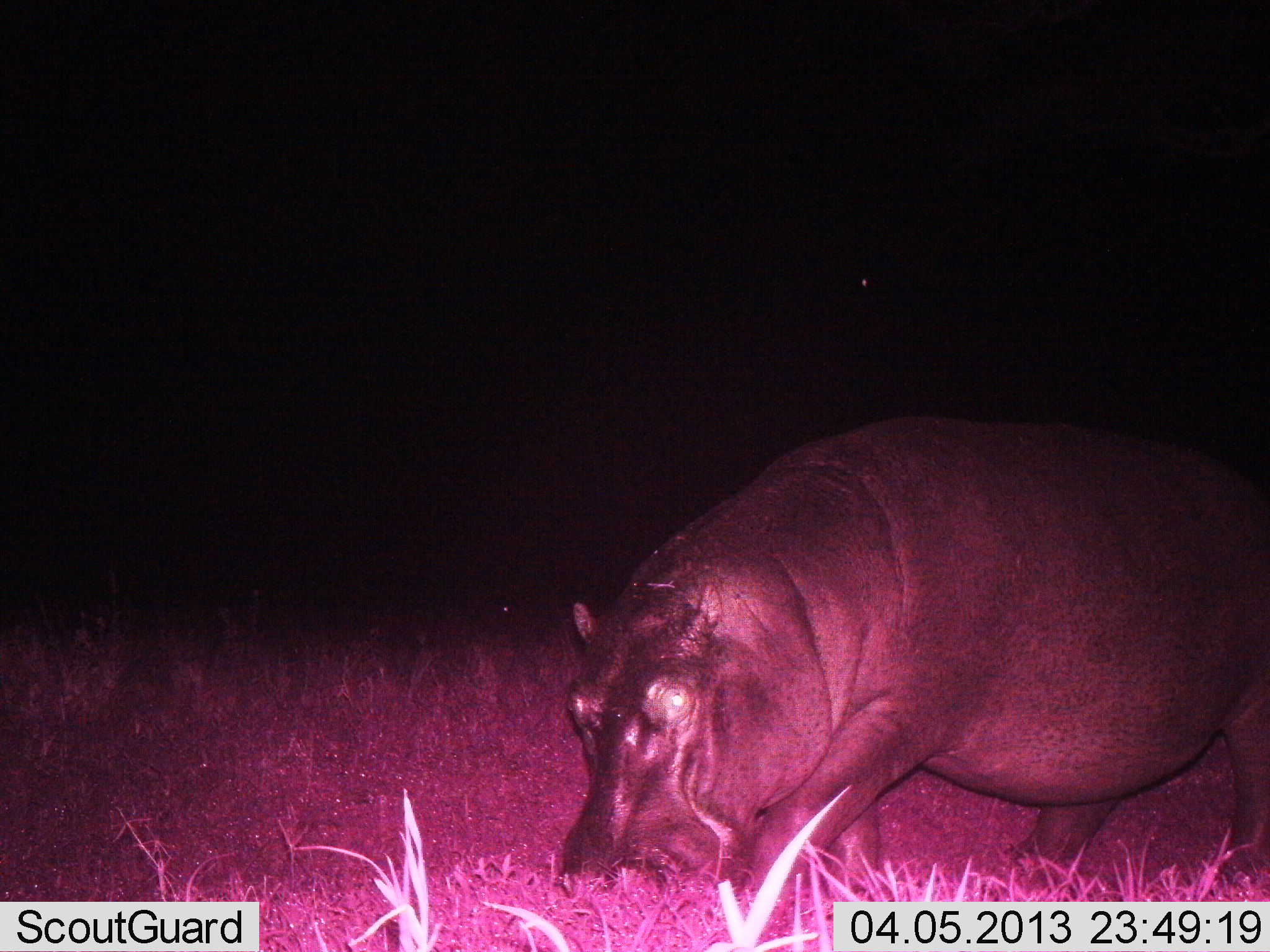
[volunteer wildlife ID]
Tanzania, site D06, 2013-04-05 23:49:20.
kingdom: Animalia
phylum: Chordata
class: Mammalia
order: Artiodactyla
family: Hippopotamidae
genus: Hippopotamus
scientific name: Hippopotamus amphibius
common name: hippopotamus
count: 1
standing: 16%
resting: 0%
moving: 58%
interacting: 0%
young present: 0%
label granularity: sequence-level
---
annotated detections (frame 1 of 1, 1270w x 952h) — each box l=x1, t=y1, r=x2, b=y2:
animal: l=549, t=416, r=1270, b=903